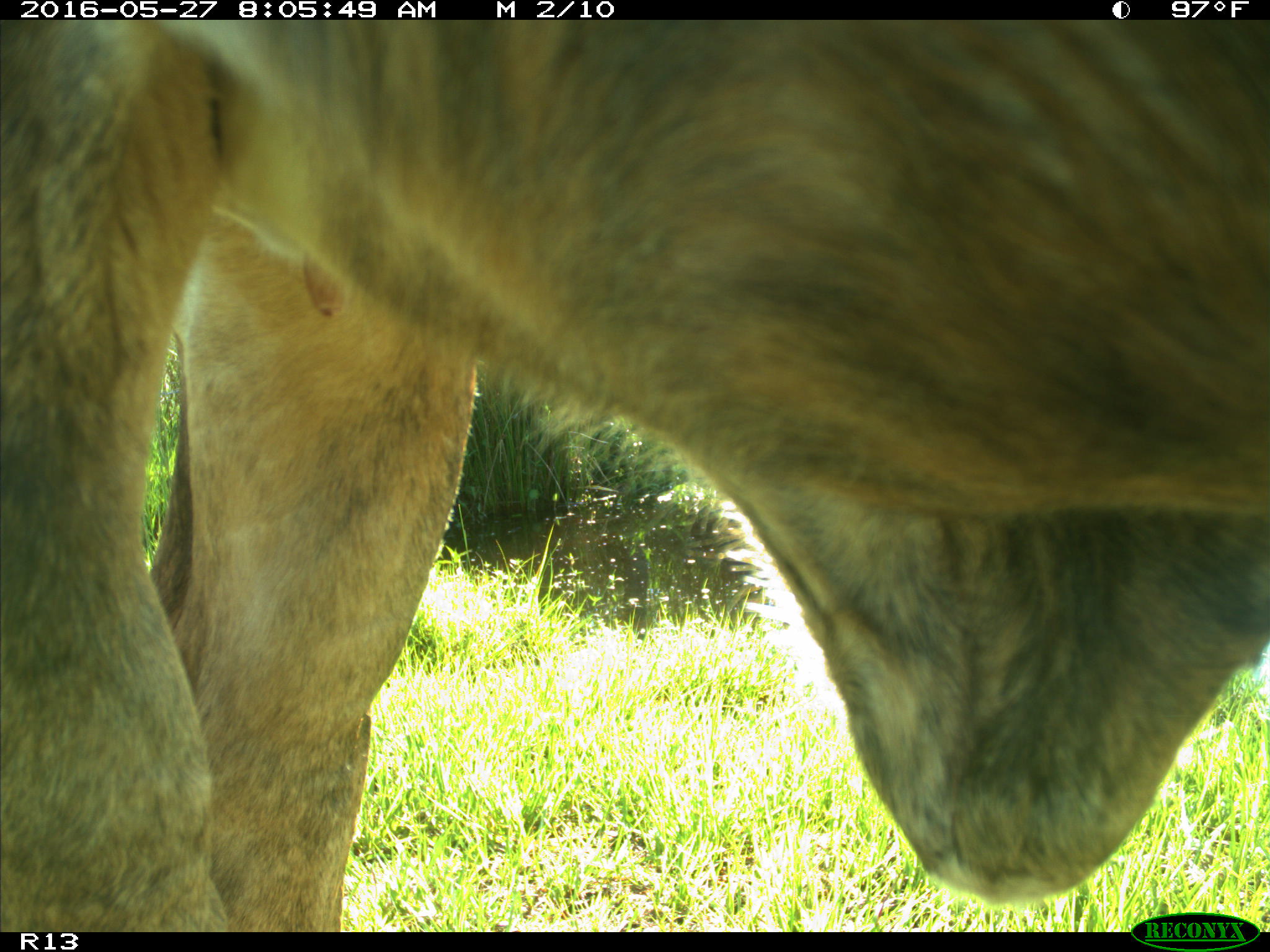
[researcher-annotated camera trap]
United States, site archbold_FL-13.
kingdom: Animalia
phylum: Chordata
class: Mammalia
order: Artiodactyla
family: Bovidae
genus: Bos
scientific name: Bos taurus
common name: domestic cow